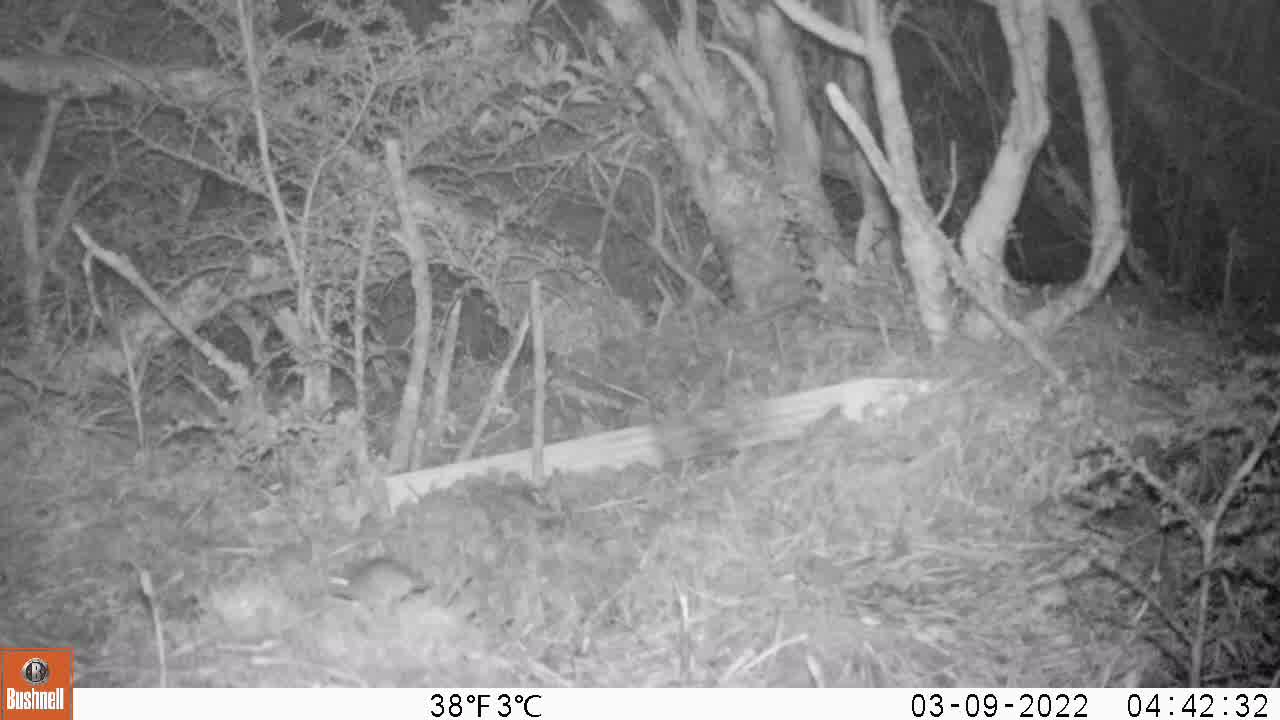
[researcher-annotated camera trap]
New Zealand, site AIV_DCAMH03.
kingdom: Animalia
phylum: Chordata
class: Mammalia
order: Rodentia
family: Muridae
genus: Mus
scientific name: Mus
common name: mouse